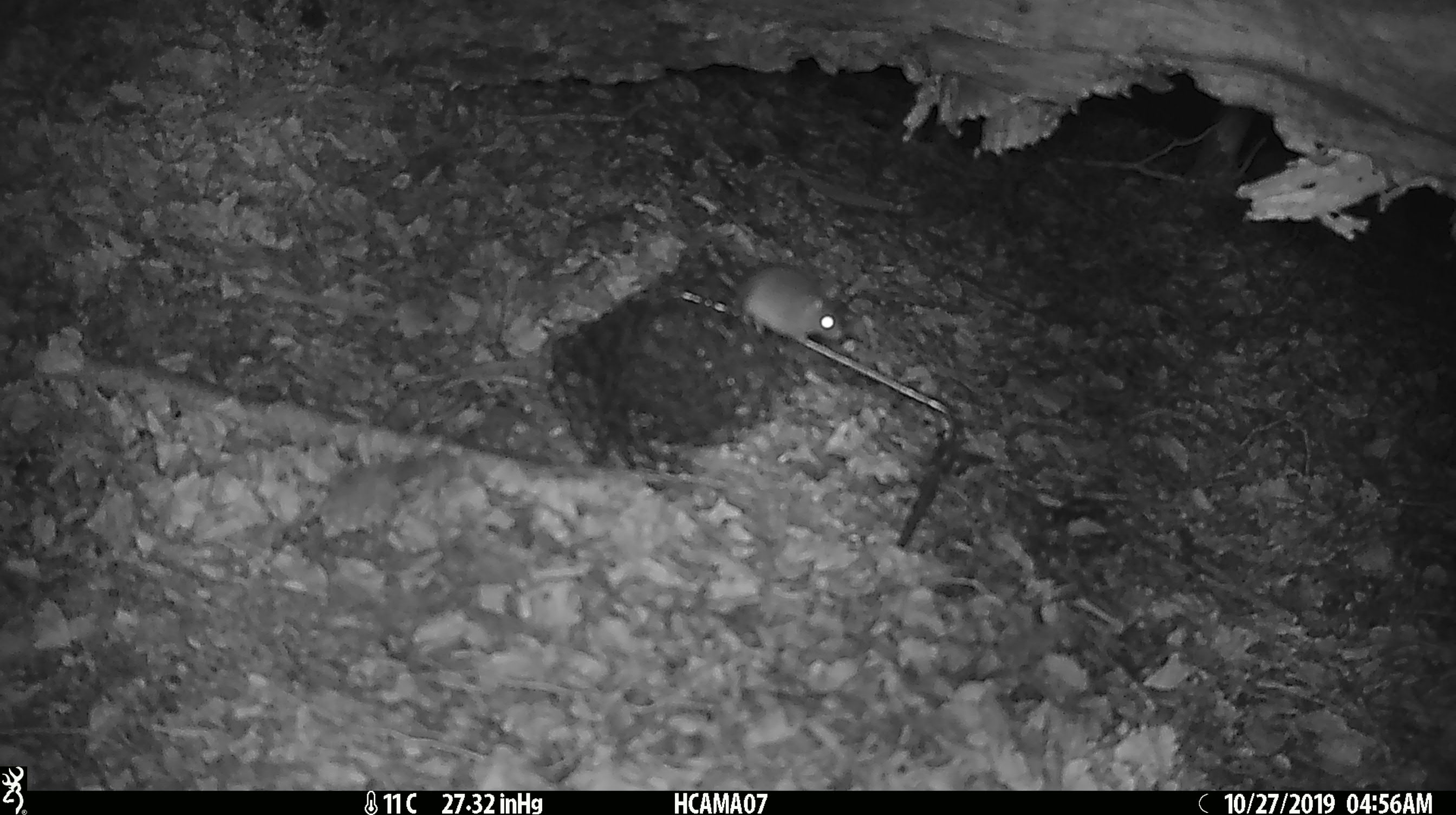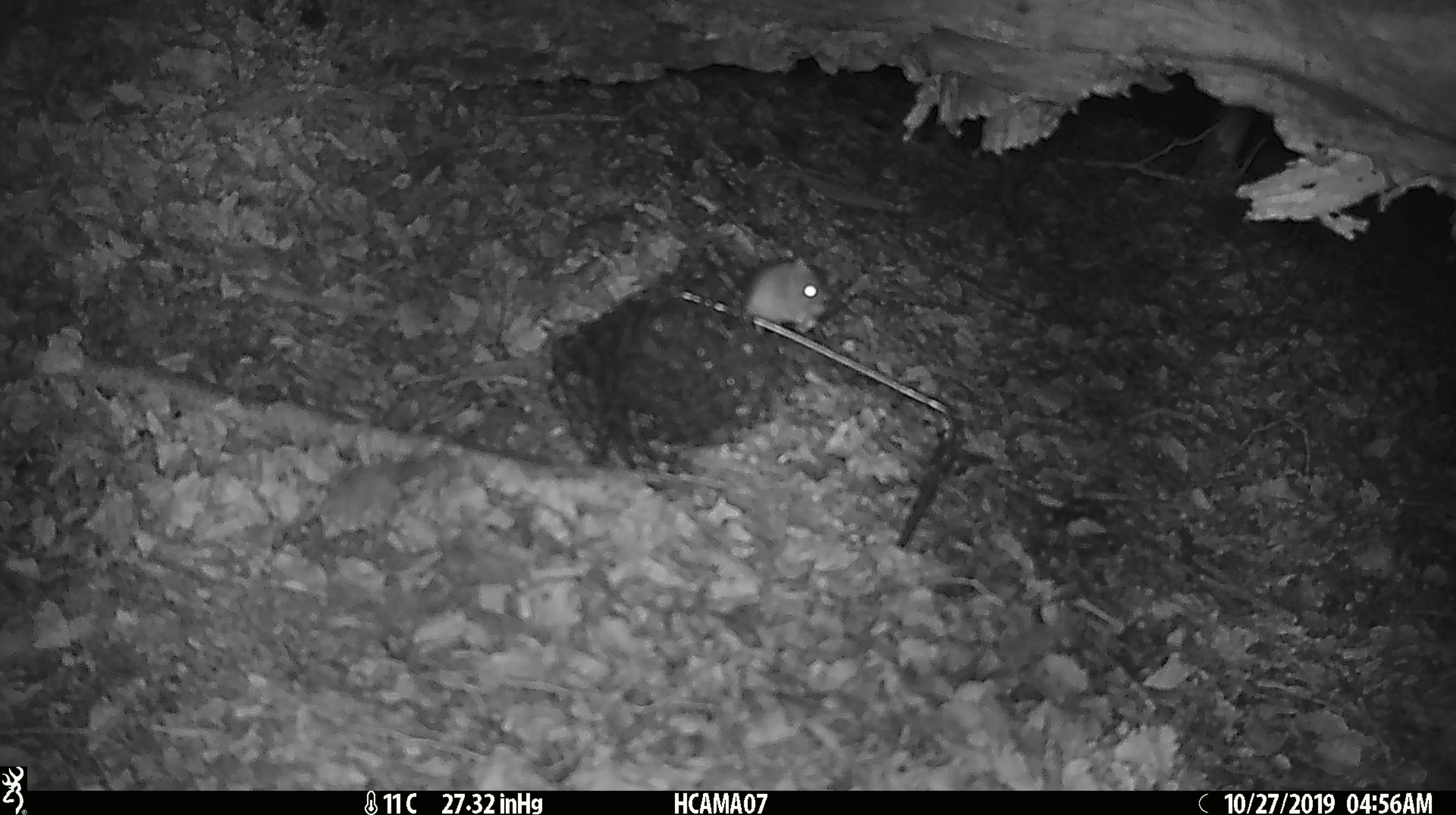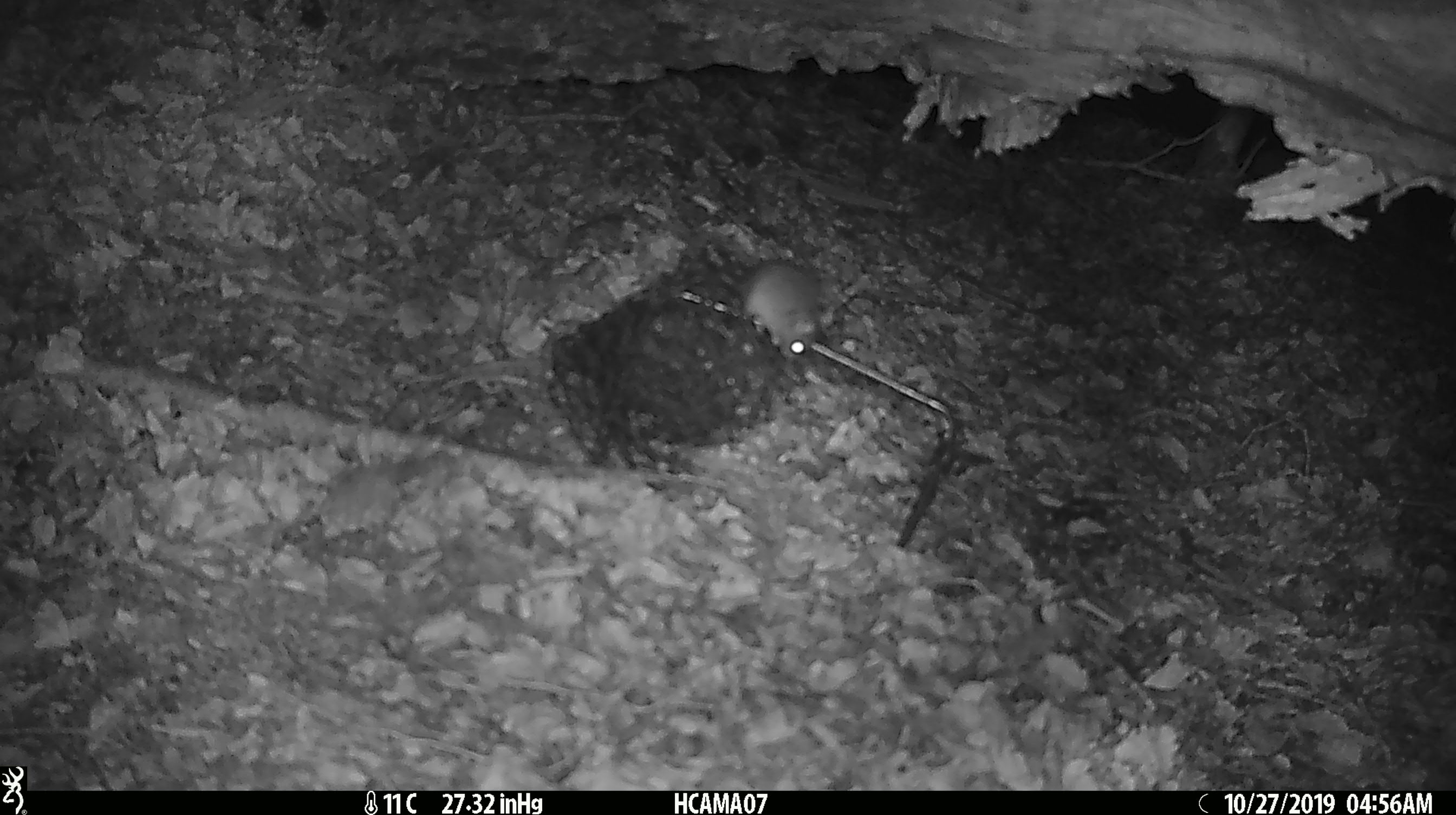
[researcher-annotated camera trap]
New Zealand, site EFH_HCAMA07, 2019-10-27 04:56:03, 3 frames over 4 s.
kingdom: Animalia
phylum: Chordata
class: Mammalia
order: Rodentia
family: Muridae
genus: Mus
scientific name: Mus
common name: mouse